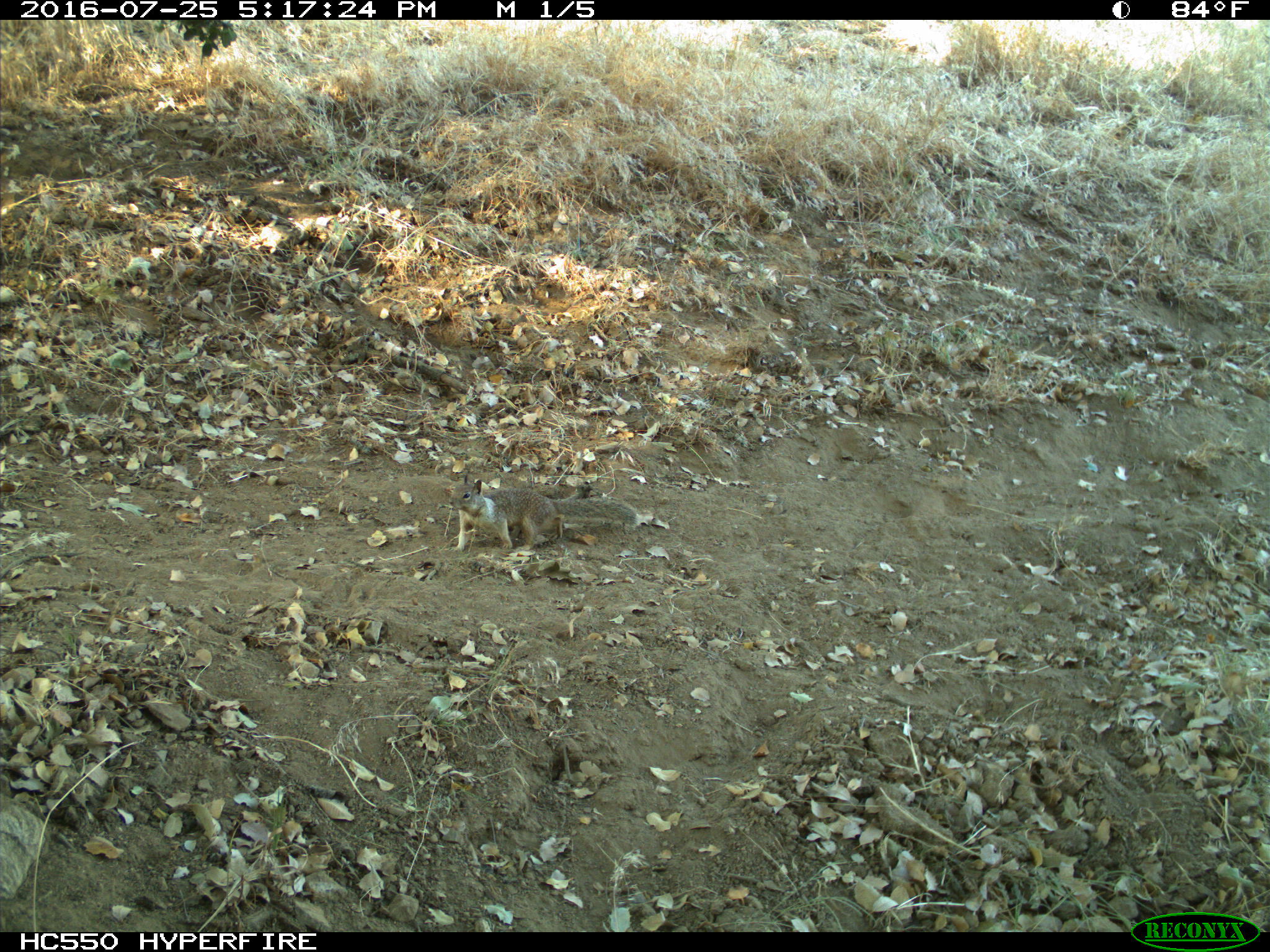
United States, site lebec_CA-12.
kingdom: Animalia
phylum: Chordata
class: Mammalia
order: Rodentia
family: Sciuridae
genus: Otospermophilus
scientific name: Otospermophilus beecheyi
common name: california ground squirrel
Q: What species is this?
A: Otospermophilus beecheyi (california ground squirrel).